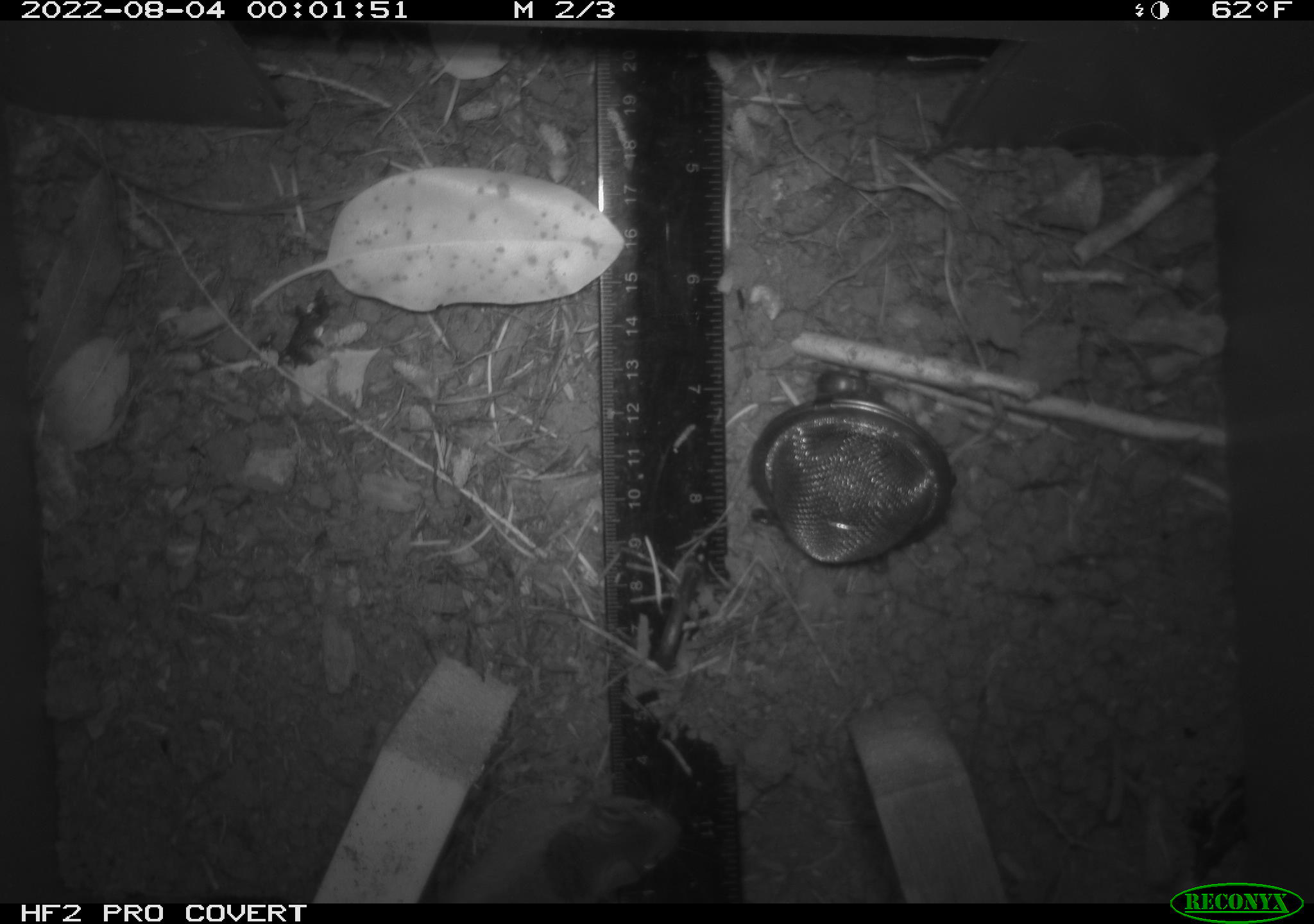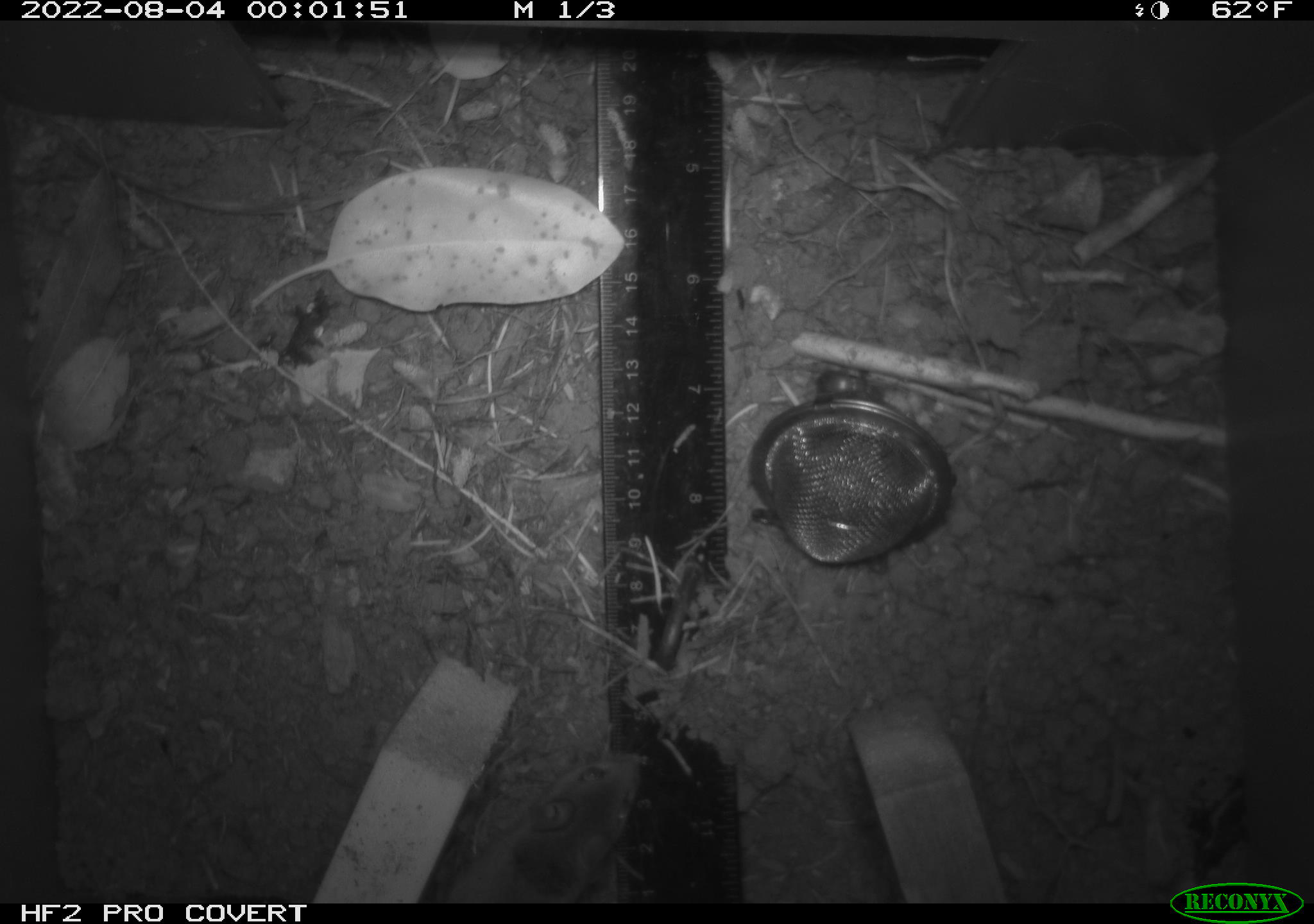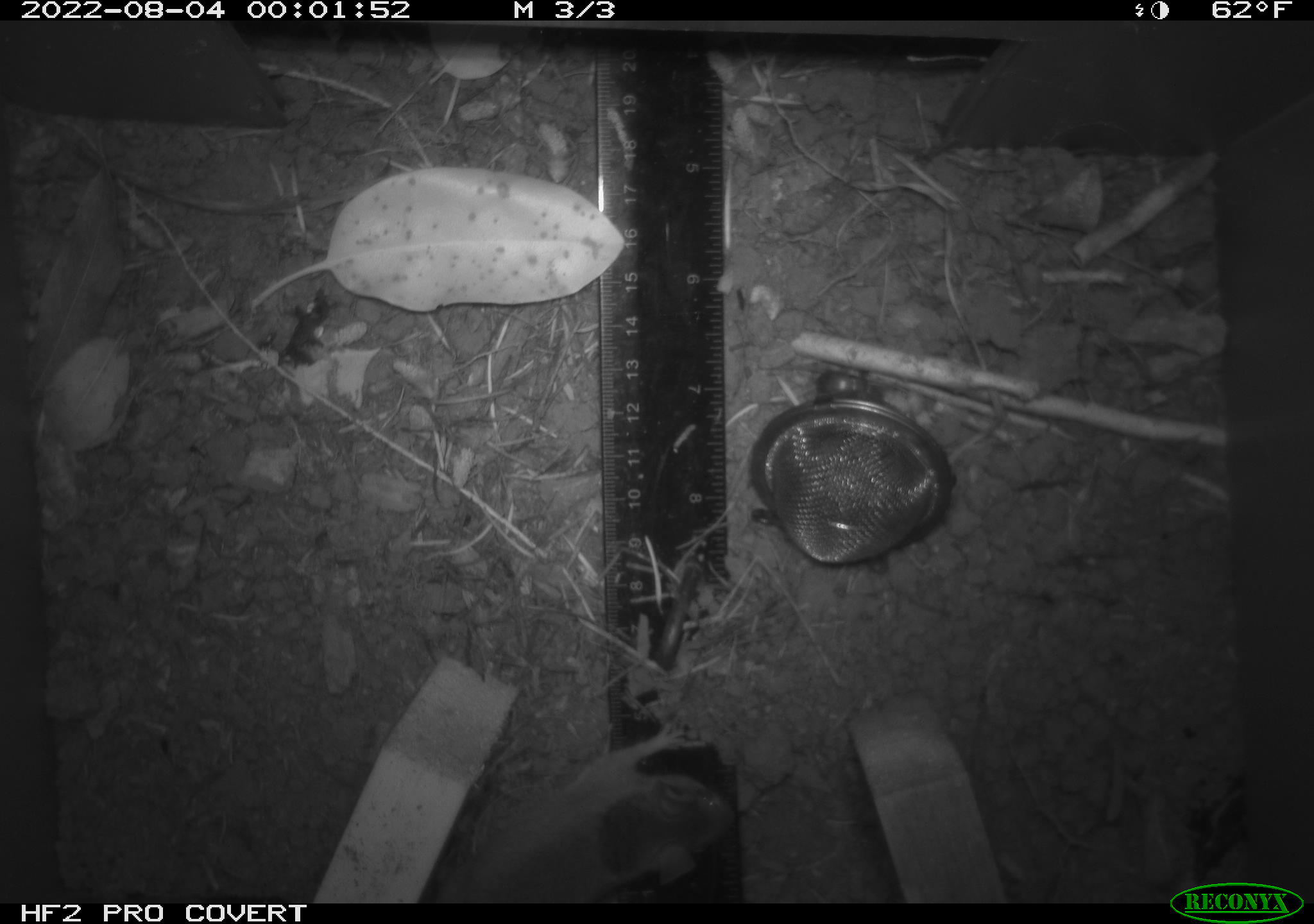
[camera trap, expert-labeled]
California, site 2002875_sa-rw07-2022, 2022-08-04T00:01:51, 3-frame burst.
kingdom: Animalia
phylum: Chordata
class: Mammalia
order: Rodentia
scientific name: Rodentia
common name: mouse species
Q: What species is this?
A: Mouse species (Rodentia).